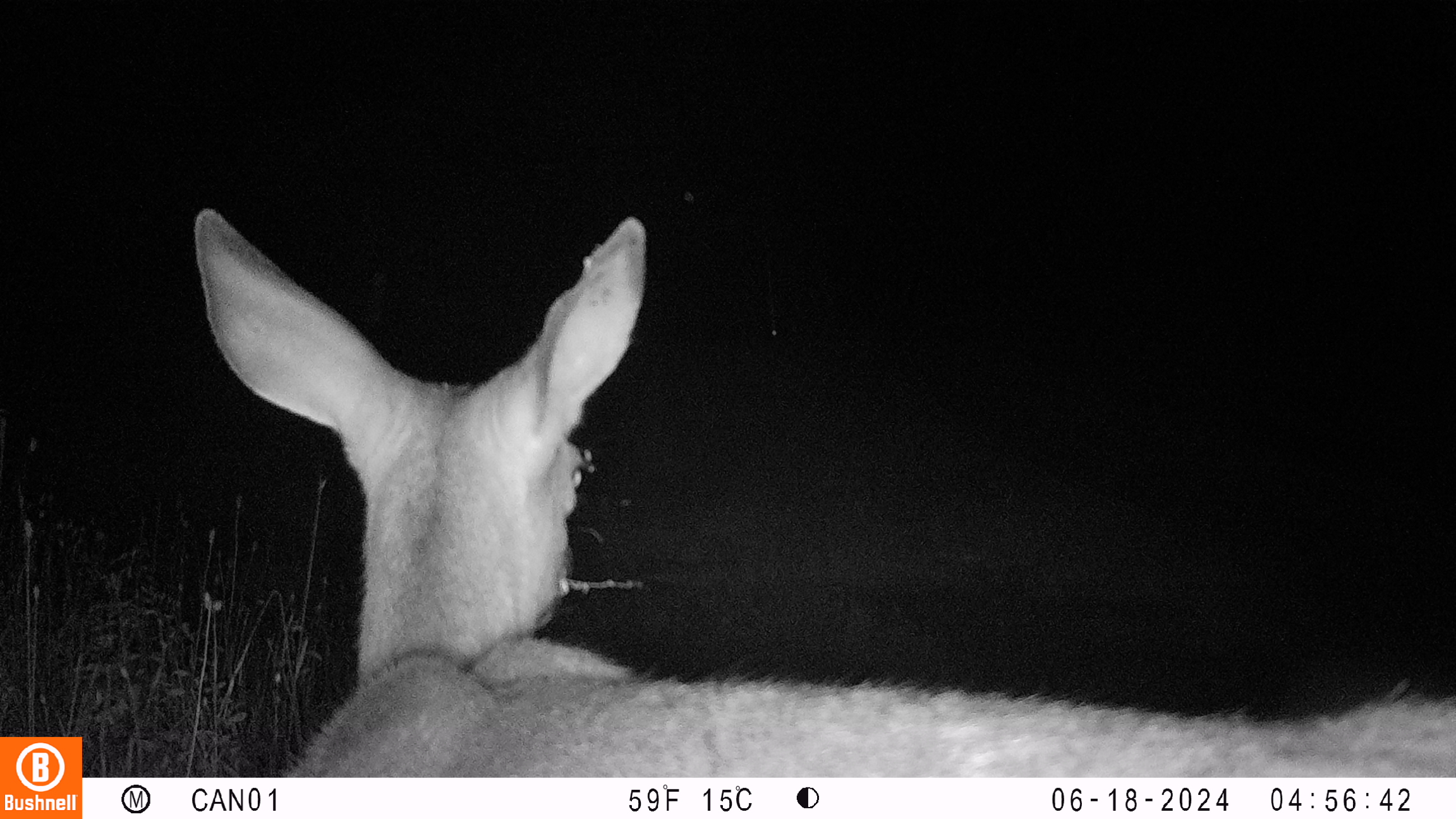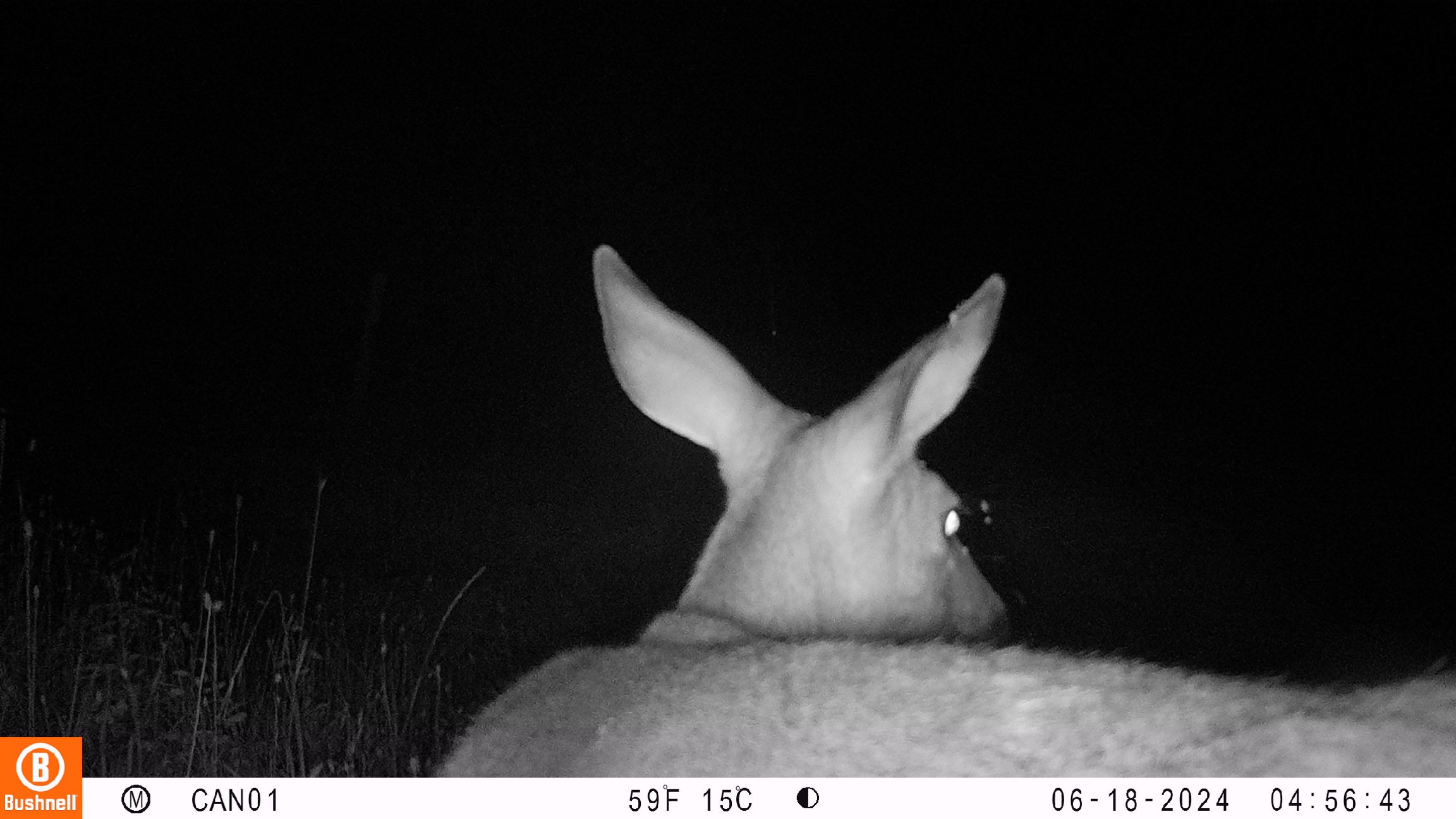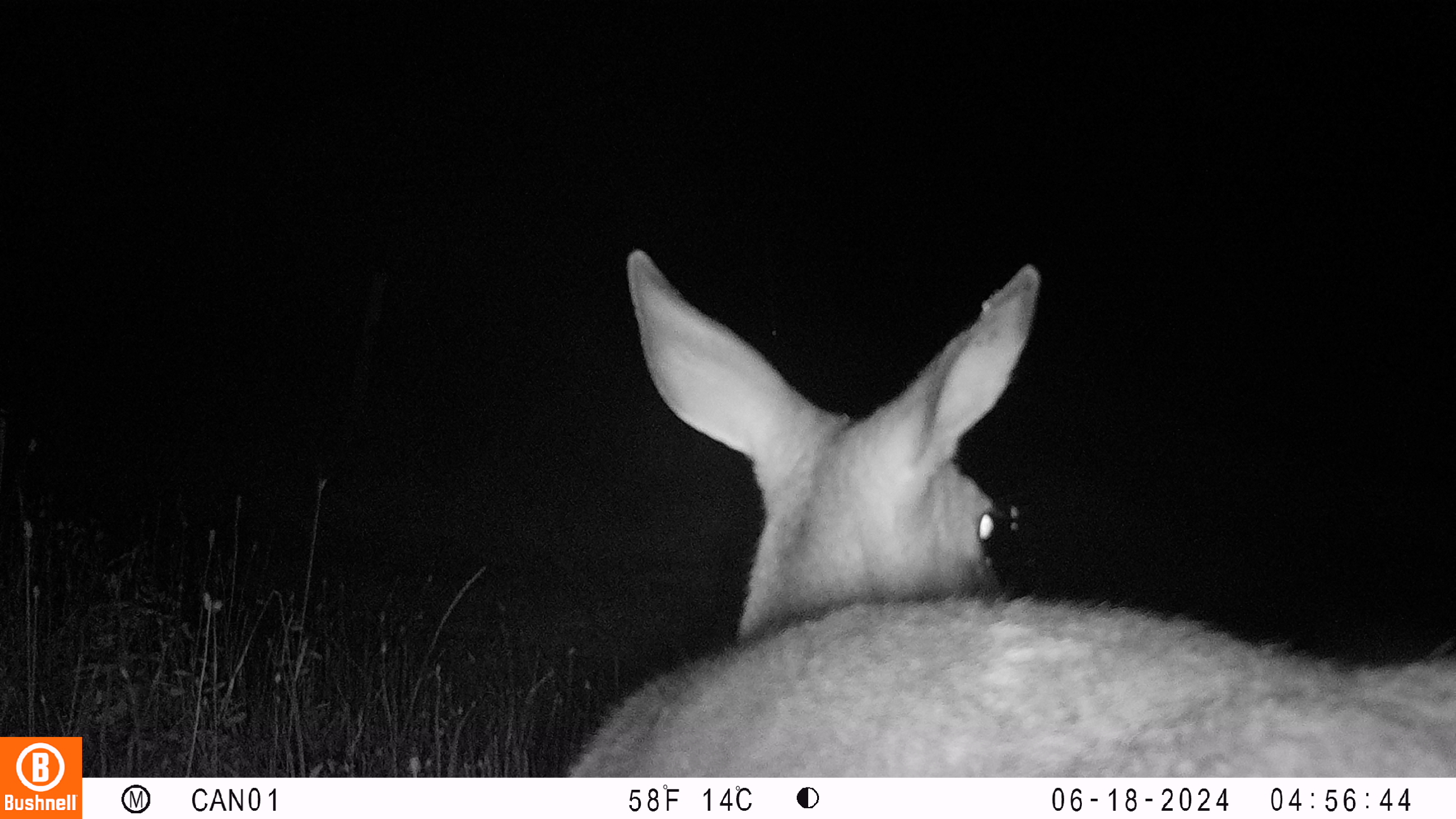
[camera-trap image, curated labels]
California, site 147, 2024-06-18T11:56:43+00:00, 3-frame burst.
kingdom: Animalia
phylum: Chordata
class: Mammalia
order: Artiodactyla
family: Cervidae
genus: Odocoileus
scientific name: Odocoileus hemionus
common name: mule deer